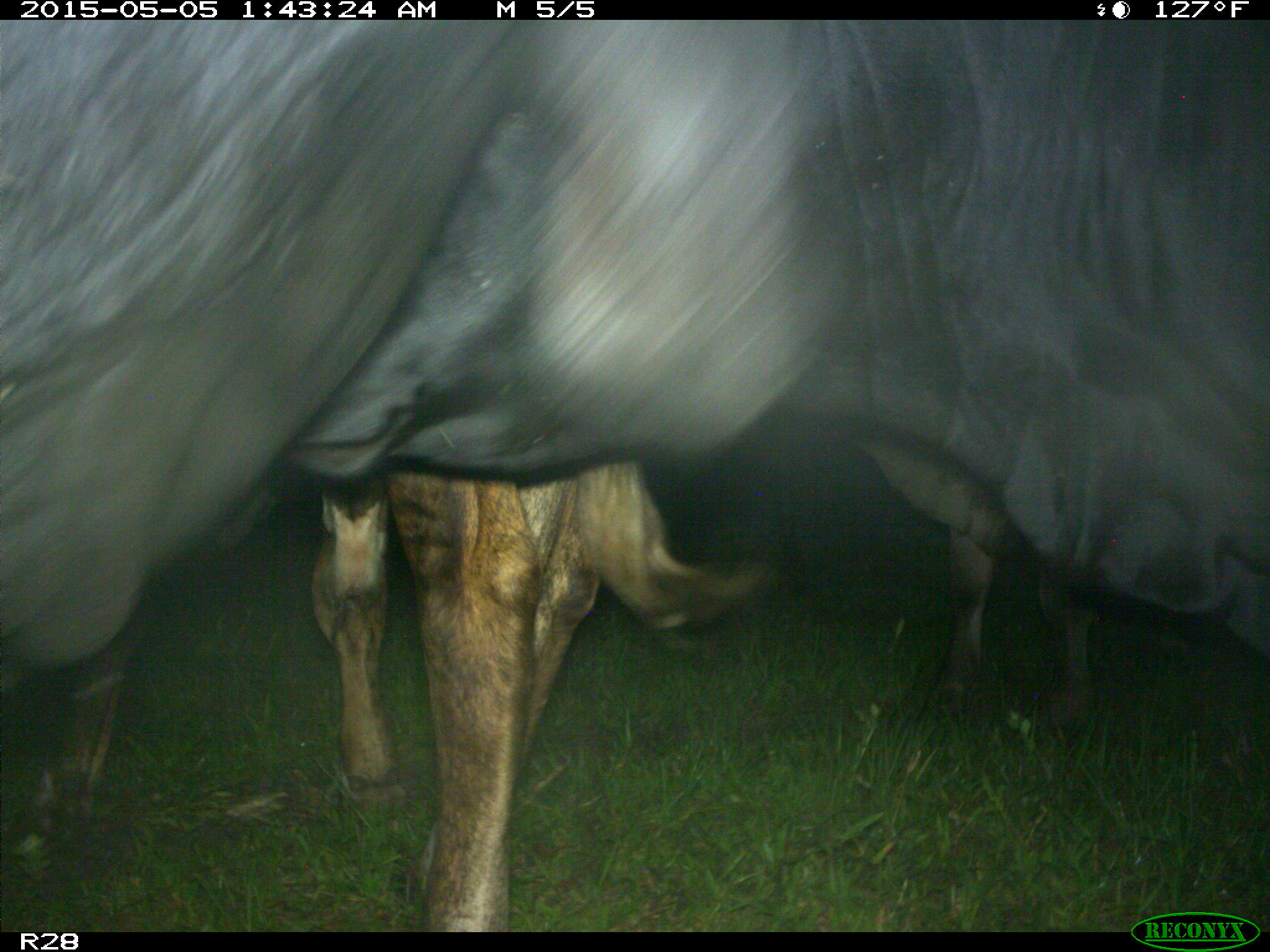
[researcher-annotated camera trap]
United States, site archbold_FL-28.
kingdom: Animalia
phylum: Chordata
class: Mammalia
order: Artiodactyla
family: Bovidae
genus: Bos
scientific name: Bos taurus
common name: domestic cow